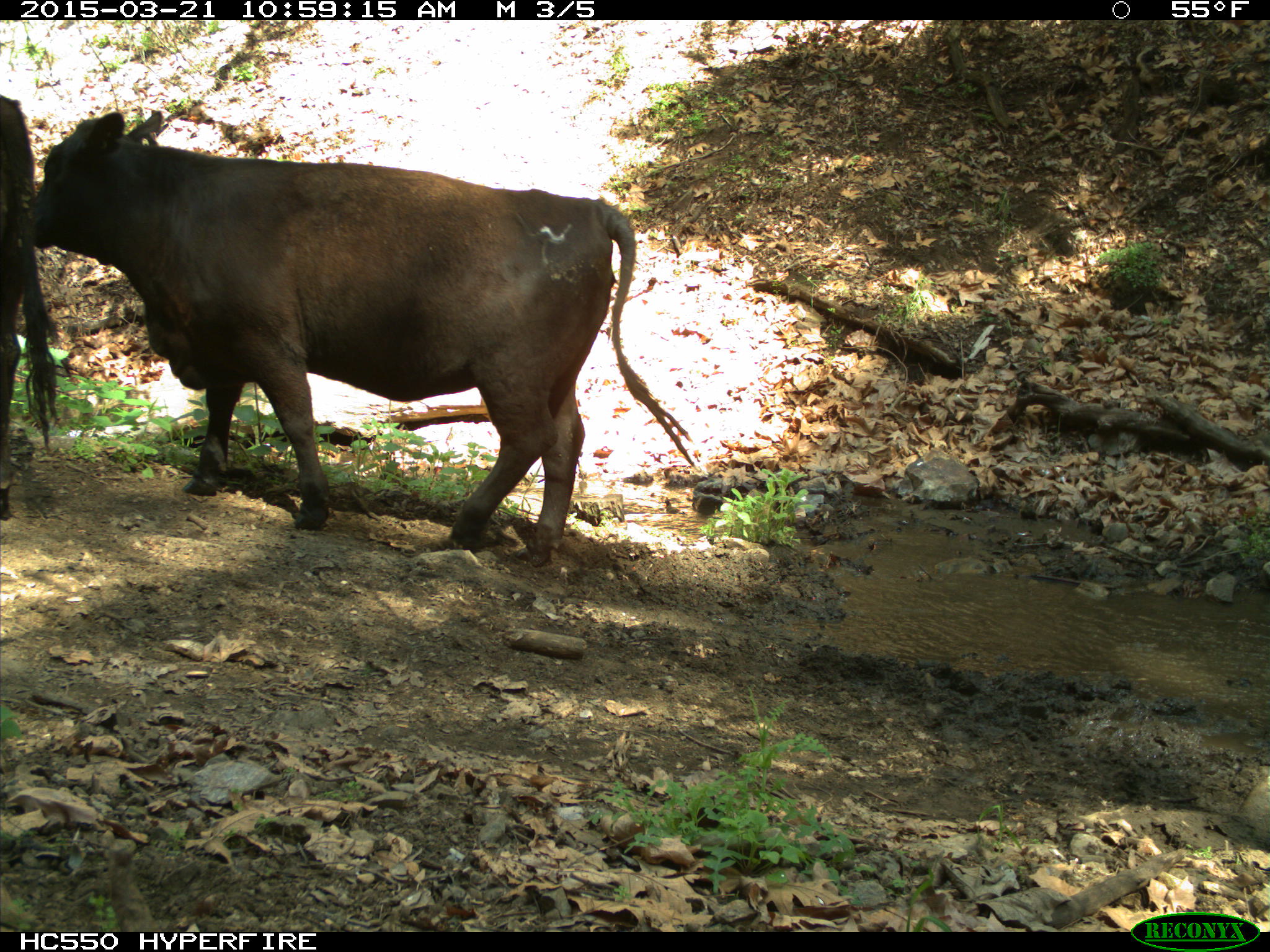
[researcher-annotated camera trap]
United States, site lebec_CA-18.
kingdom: Animalia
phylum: Chordata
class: Mammalia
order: Artiodactyla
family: Bovidae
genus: Bos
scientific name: Bos taurus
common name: domestic cow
Bos taurus (domestic cow).